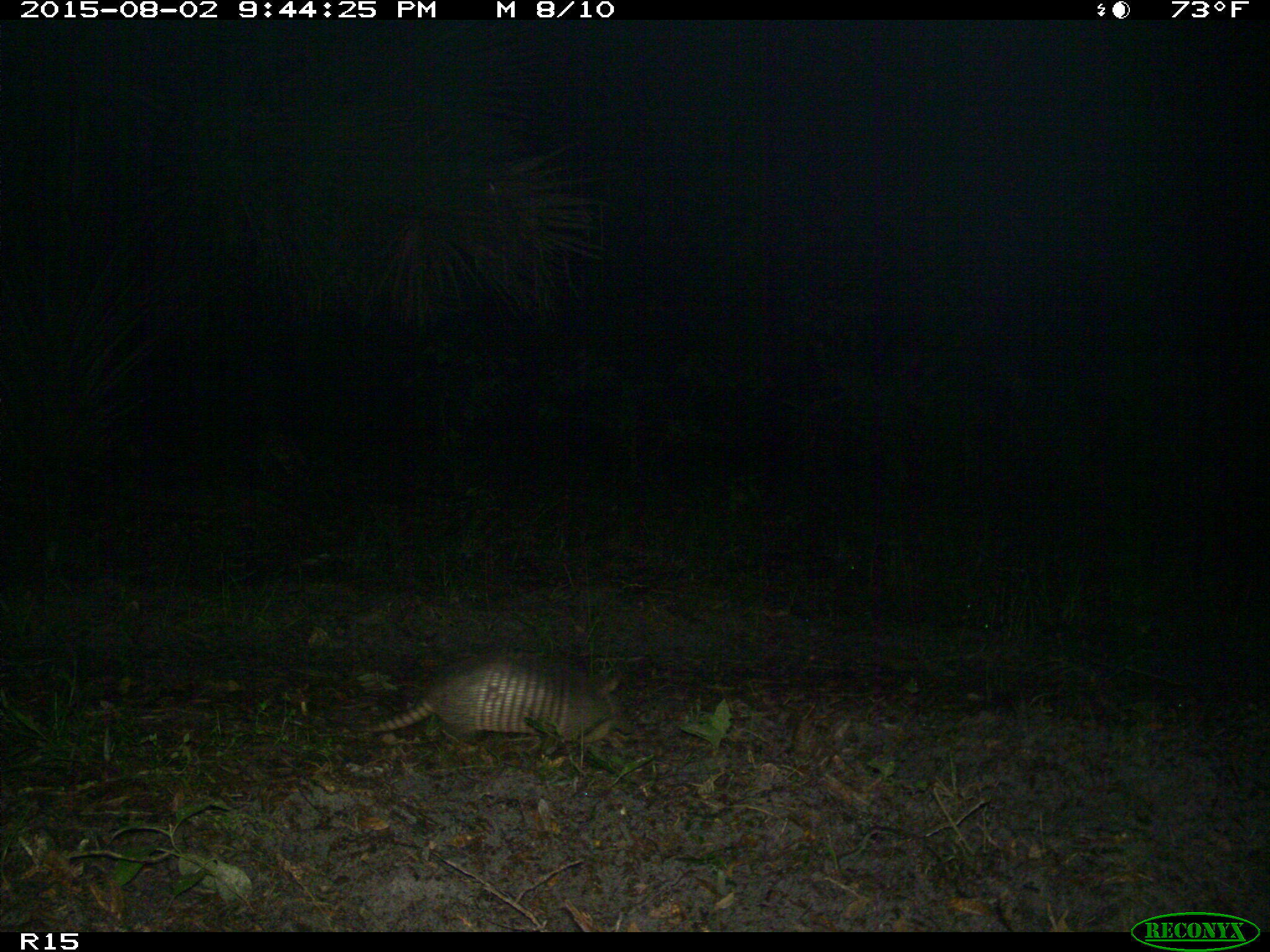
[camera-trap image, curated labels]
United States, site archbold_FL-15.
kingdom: Animalia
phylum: Chordata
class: Mammalia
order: Cingulata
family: Dasypodidae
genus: Dasypus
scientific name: Dasypus novemcinctus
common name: nine-banded armadillo